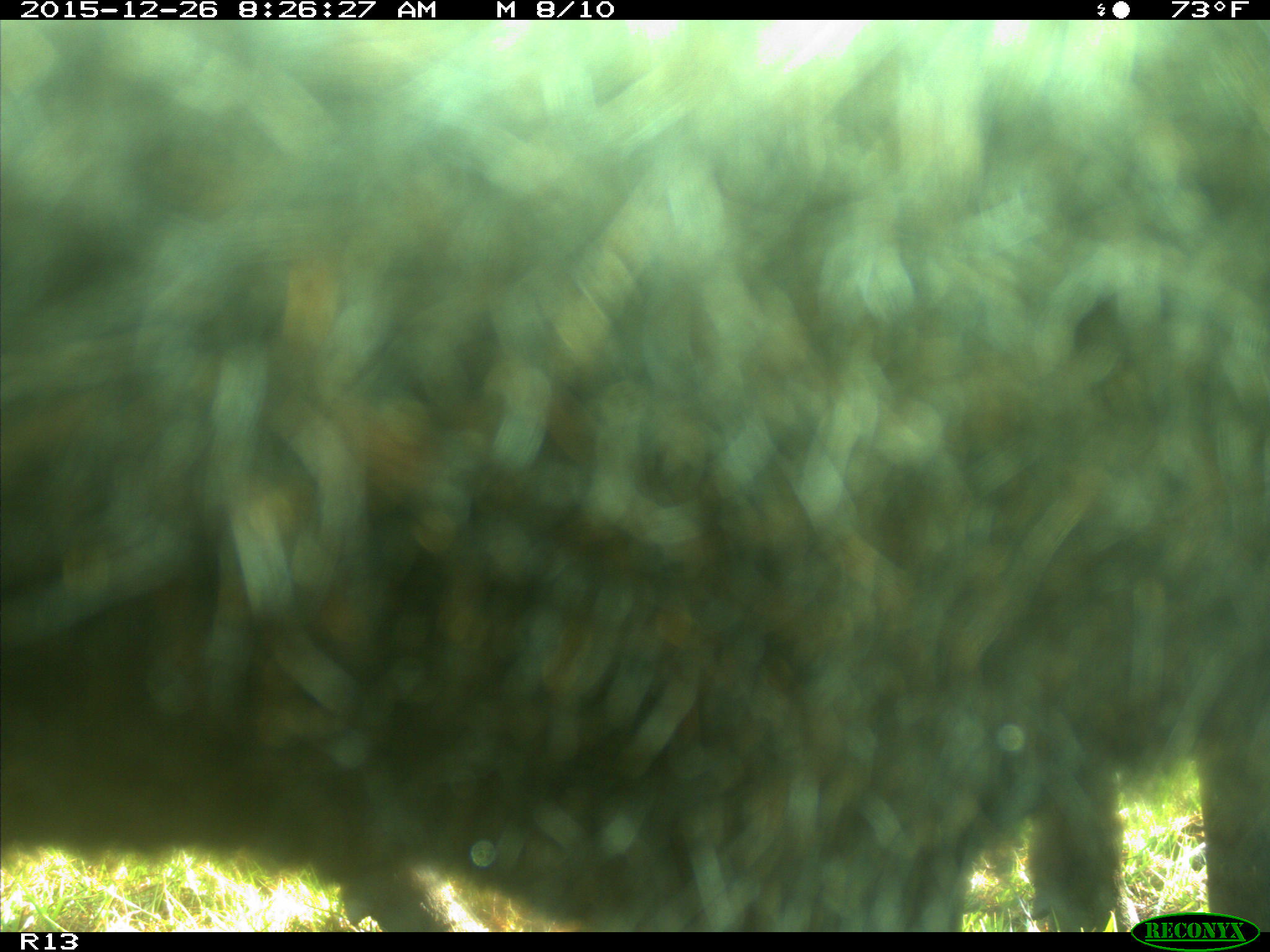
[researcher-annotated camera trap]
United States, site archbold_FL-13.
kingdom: Animalia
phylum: Chordata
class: Mammalia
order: Artiodactyla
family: Bovidae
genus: Bos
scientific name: Bos taurus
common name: domestic cow